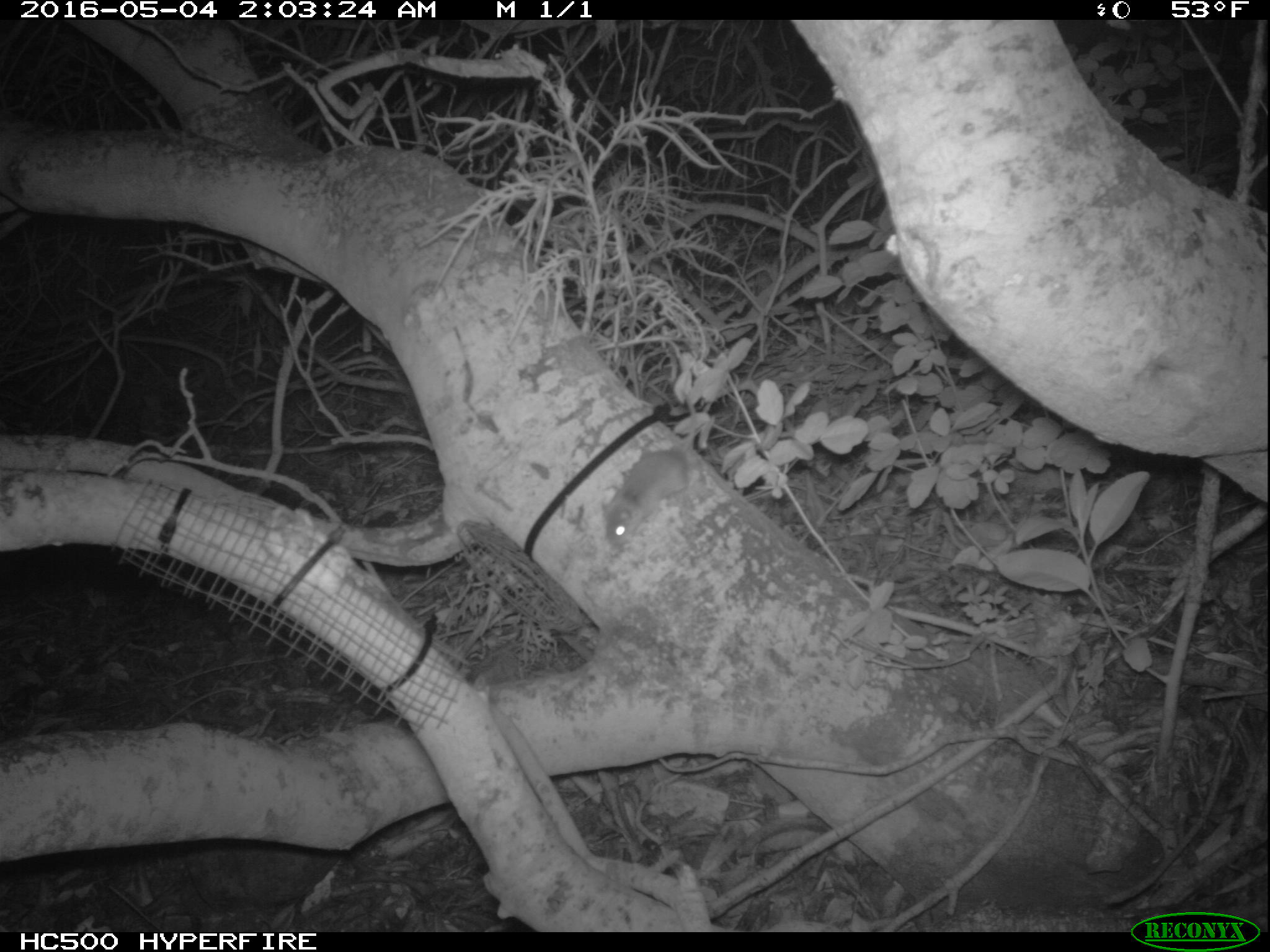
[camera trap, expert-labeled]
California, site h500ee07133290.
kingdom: Animalia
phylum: Chordata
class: Mammalia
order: Rodentia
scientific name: Rodentia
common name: rodent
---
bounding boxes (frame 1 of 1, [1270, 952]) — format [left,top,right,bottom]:
rodent: [602,389,693,548]